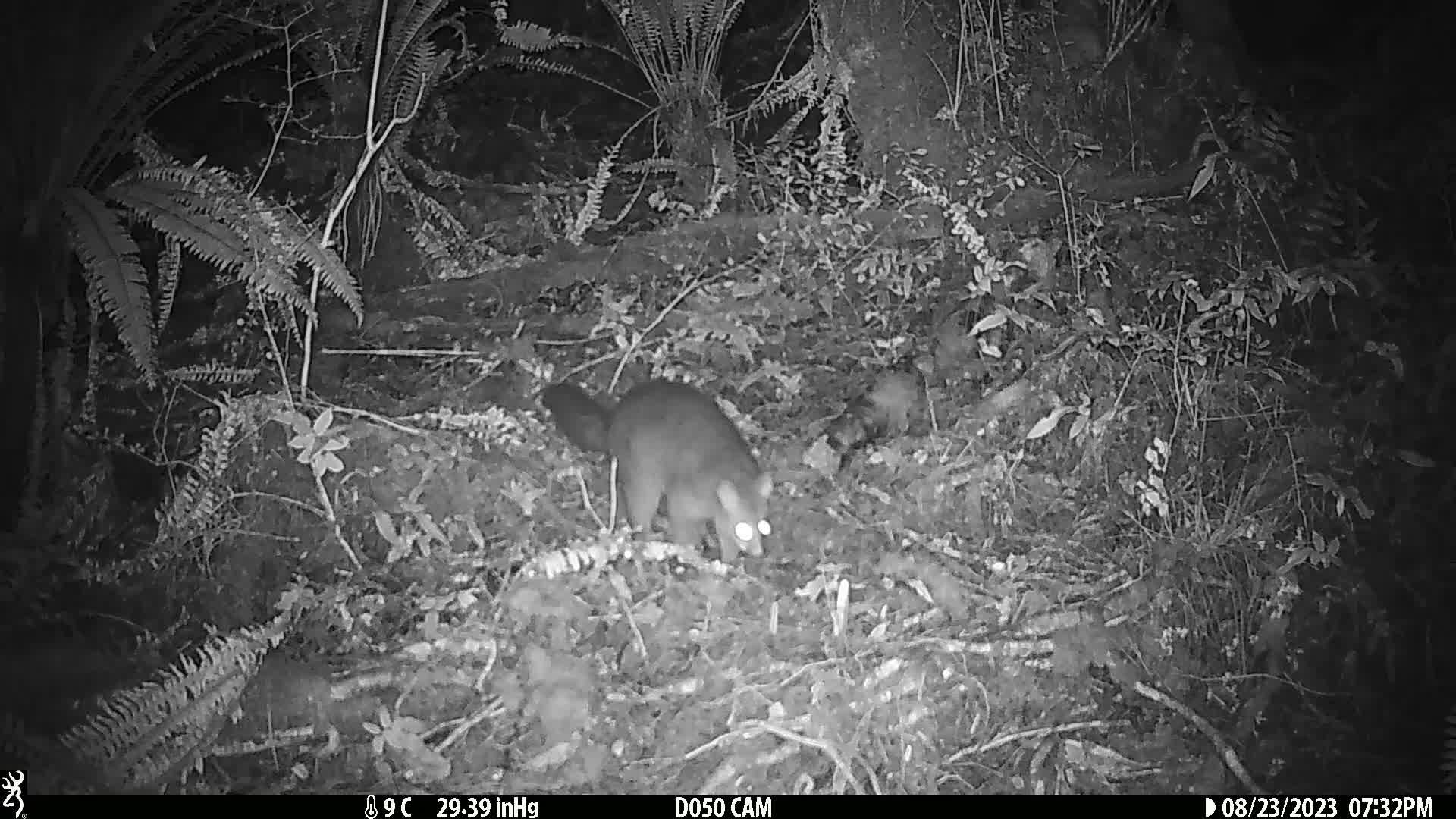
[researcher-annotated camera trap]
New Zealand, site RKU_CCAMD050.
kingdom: Animalia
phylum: Chordata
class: Mammalia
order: Diprotodontia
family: Phalangeridae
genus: Trichosurus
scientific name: Trichosurus vulpecula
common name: common brushtail possum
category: possum